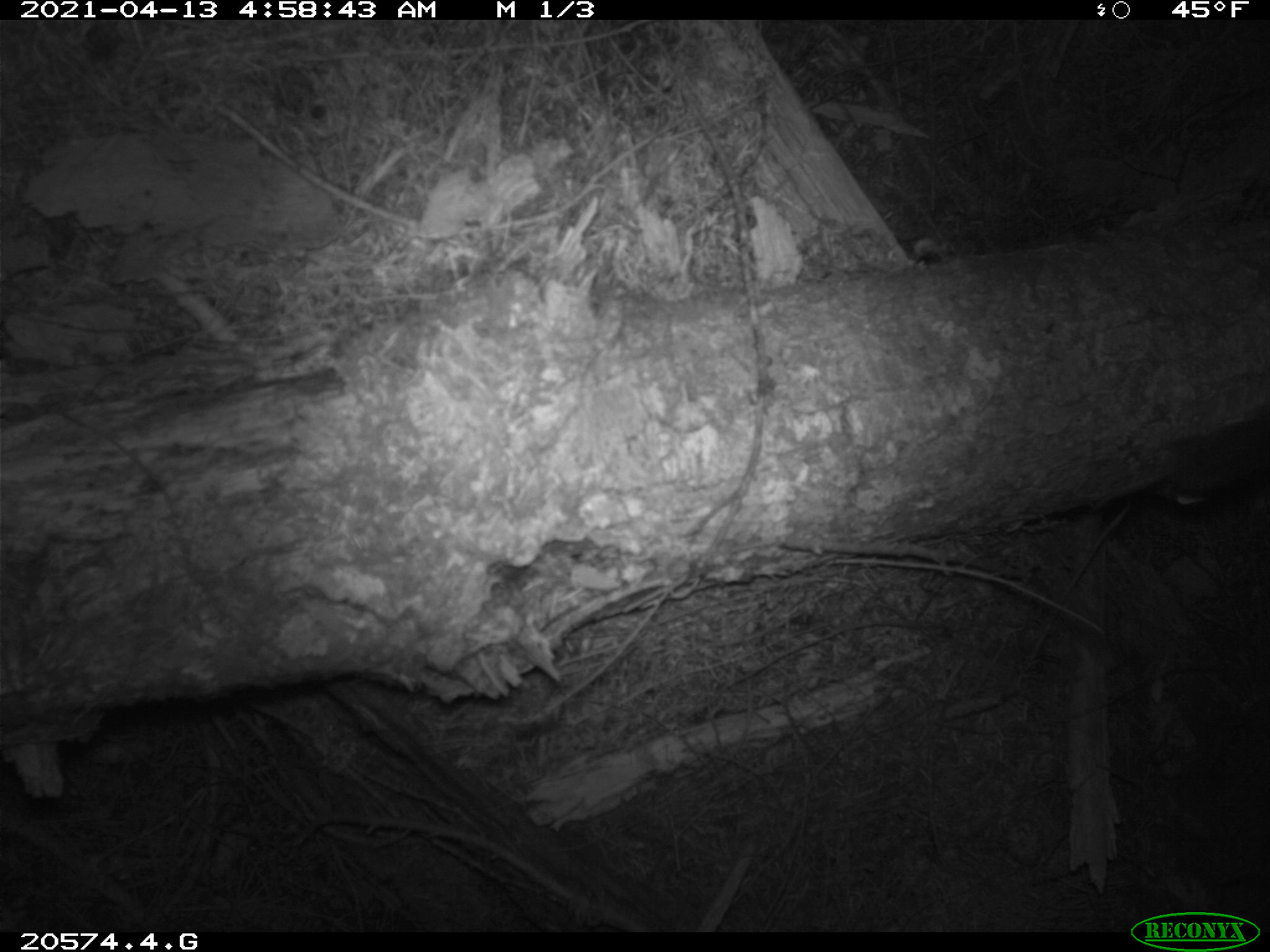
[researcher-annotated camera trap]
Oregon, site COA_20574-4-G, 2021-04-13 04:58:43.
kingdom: Animalia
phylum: Chordata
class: Mammalia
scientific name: Mammalia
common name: small mammal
Small mammal (Mammalia).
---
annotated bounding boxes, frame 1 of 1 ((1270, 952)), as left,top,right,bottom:
small mammal: 1064,398,1268,513